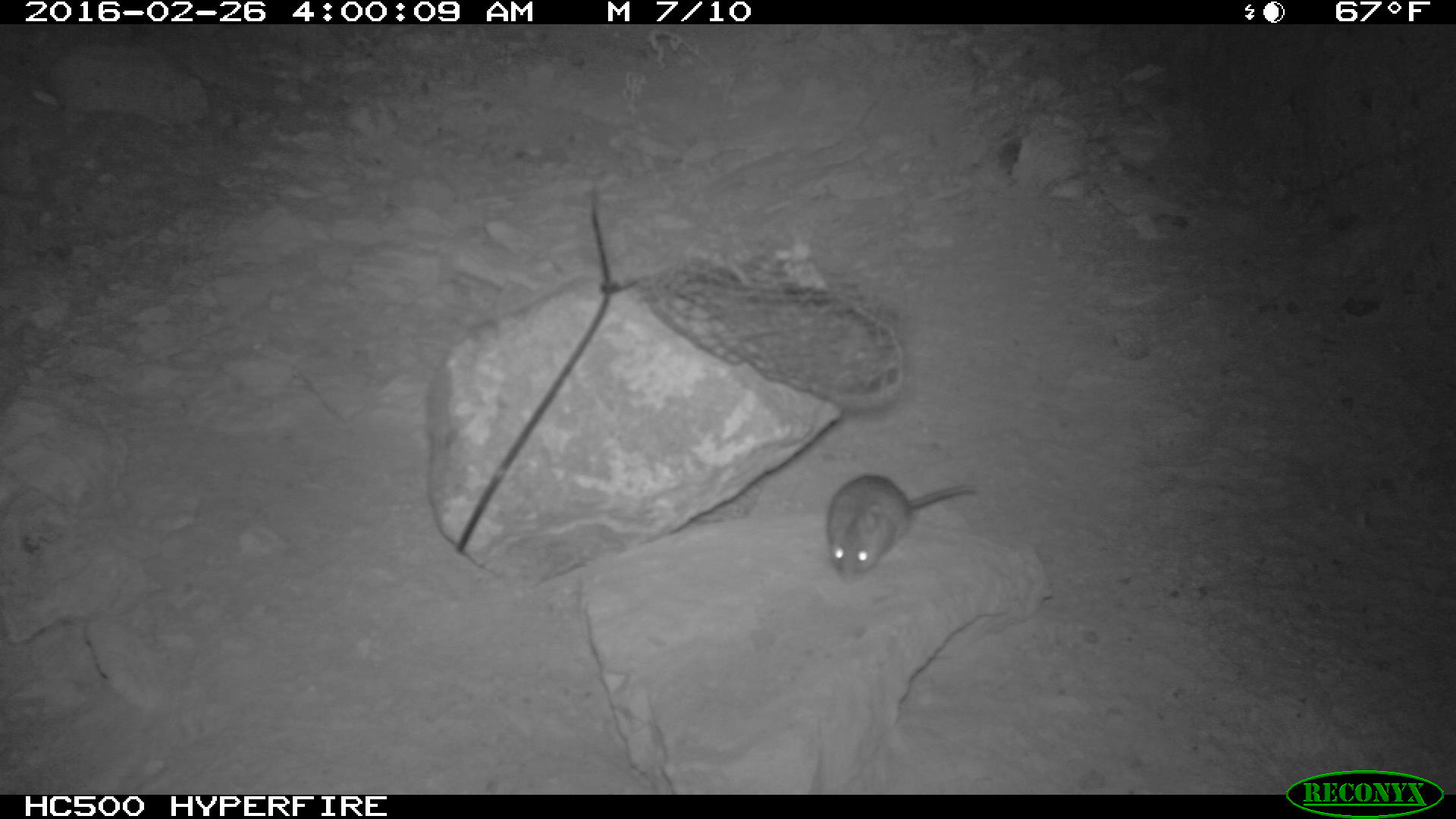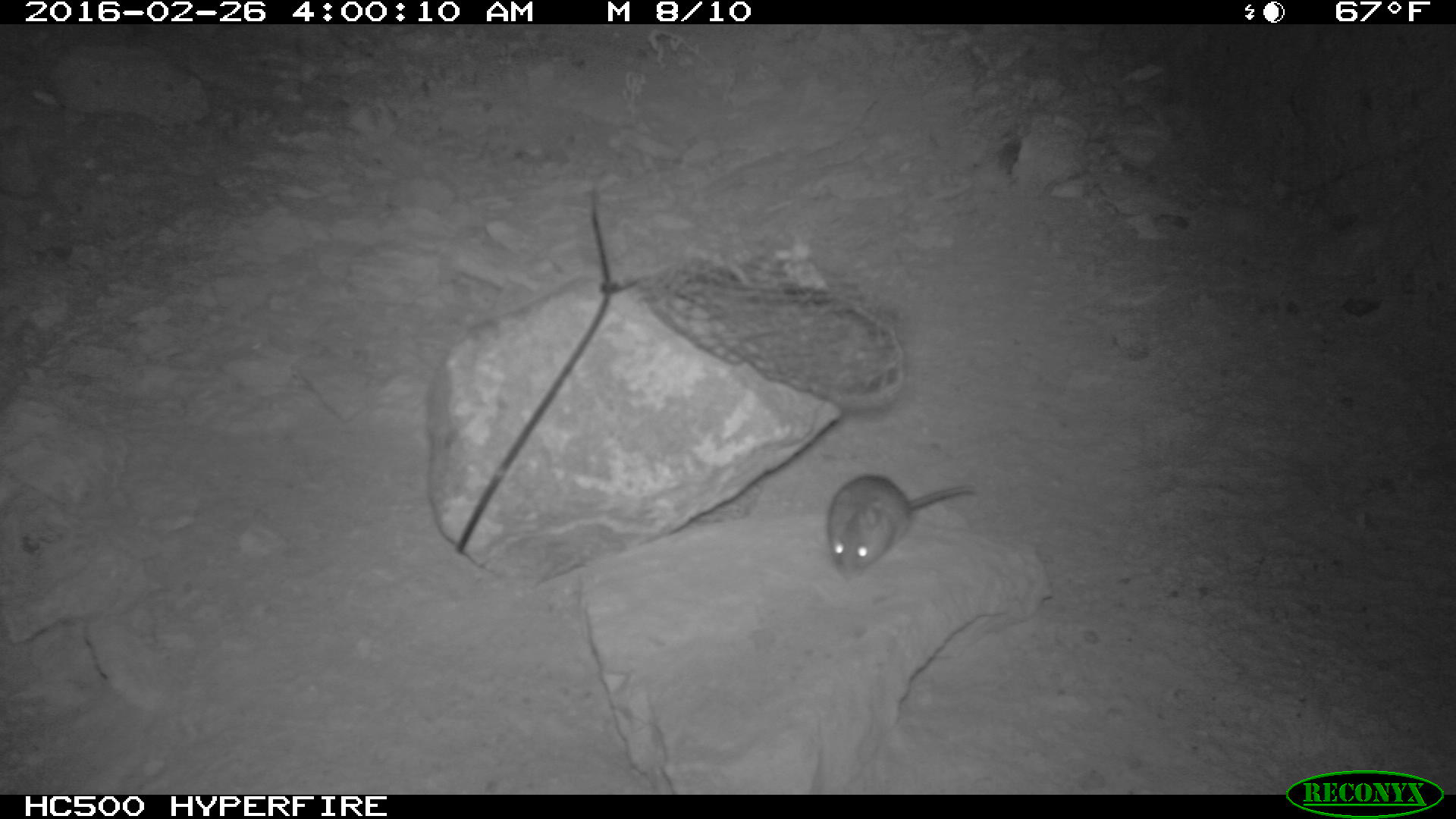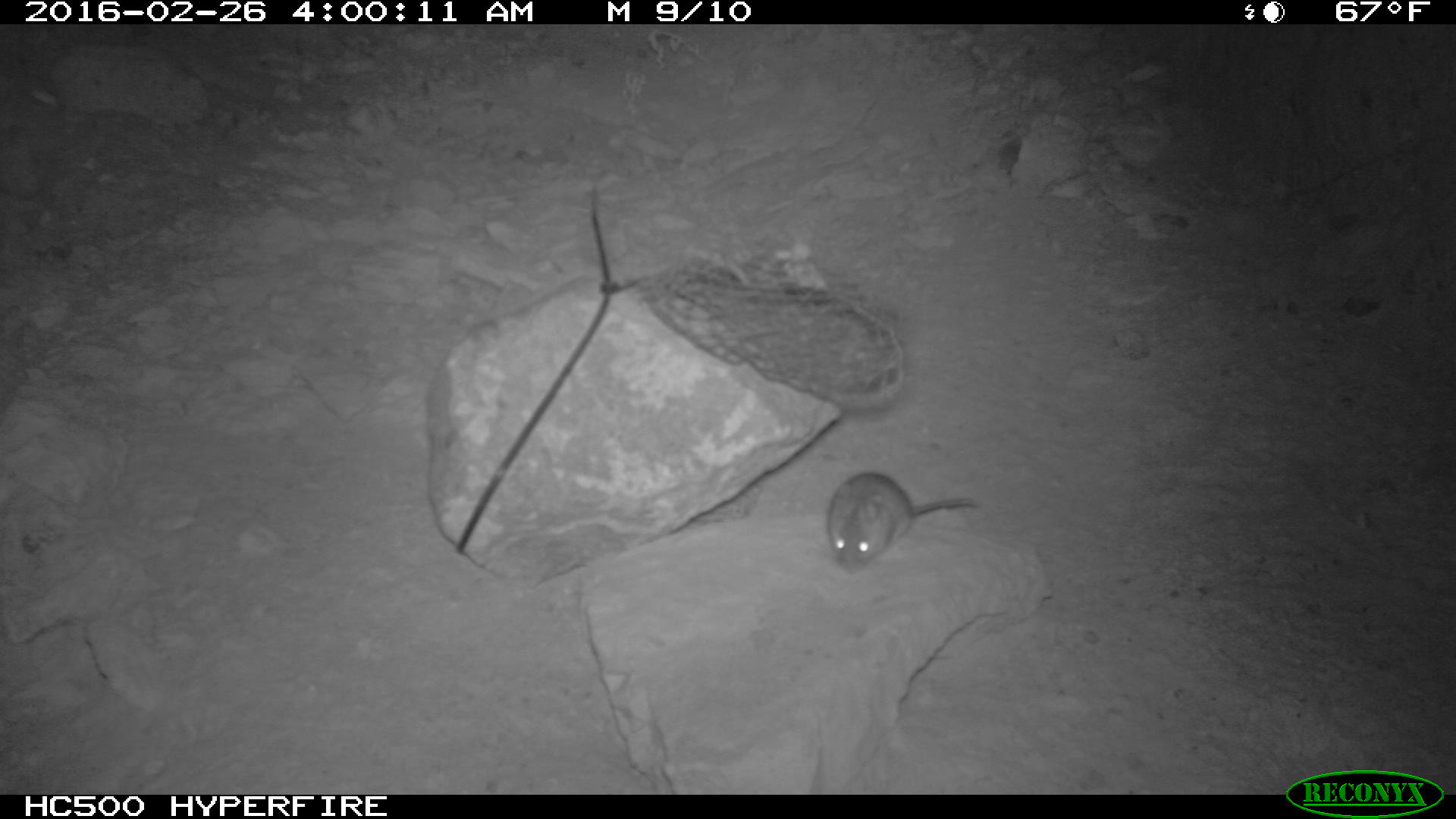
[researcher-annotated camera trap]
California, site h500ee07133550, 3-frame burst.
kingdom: Animalia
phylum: Chordata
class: Mammalia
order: Rodentia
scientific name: Rodentia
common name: rodent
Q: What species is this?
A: Rodent (Rodentia).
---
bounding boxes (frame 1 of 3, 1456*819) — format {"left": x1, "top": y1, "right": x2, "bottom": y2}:
rodent: {"left": 825, "top": 475, "right": 976, "bottom": 584}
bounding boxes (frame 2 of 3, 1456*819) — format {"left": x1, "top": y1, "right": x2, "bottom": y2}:
rodent: {"left": 826, "top": 470, "right": 979, "bottom": 582}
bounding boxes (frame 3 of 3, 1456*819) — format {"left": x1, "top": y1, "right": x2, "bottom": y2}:
rodent: {"left": 827, "top": 471, "right": 978, "bottom": 574}